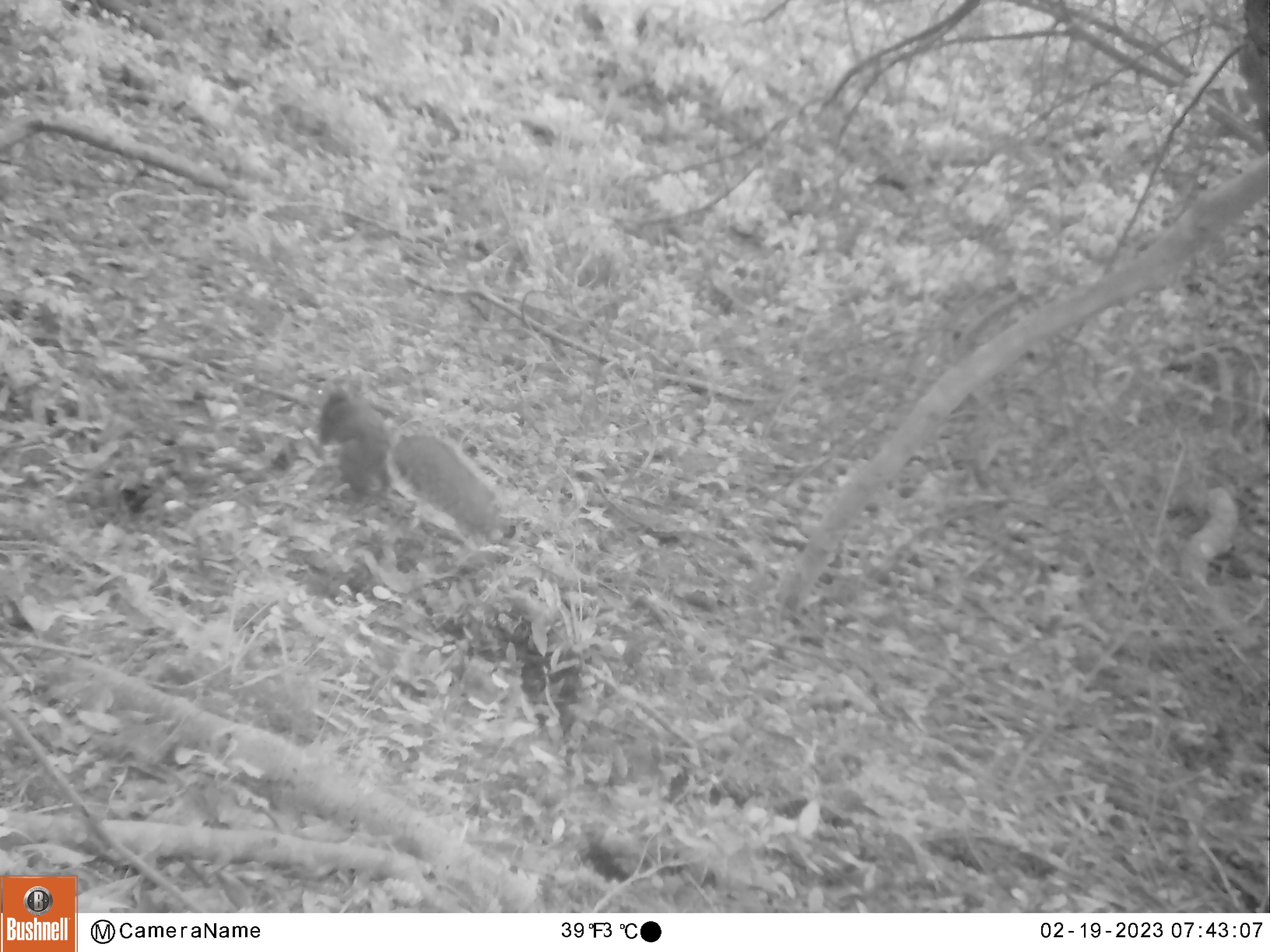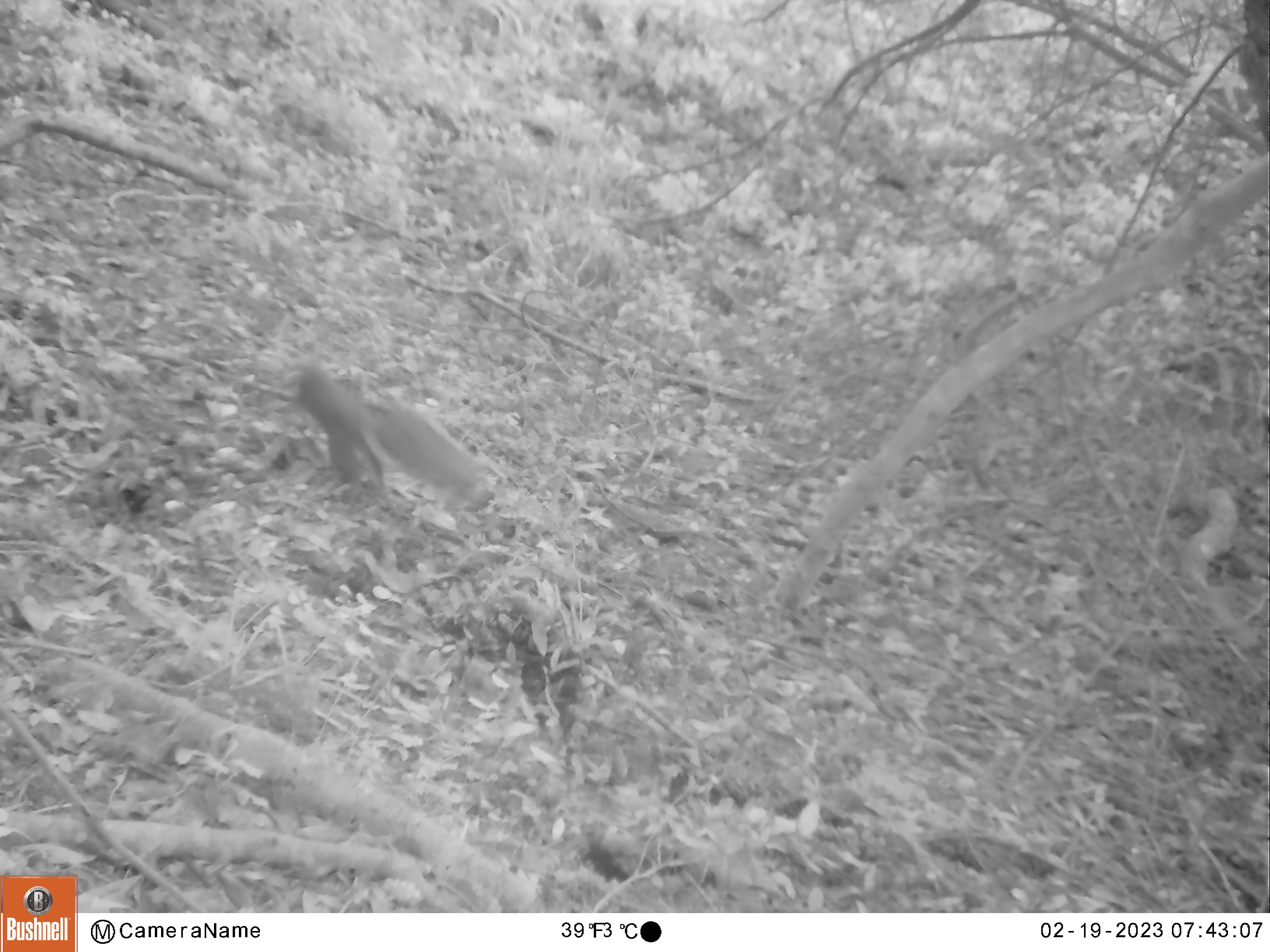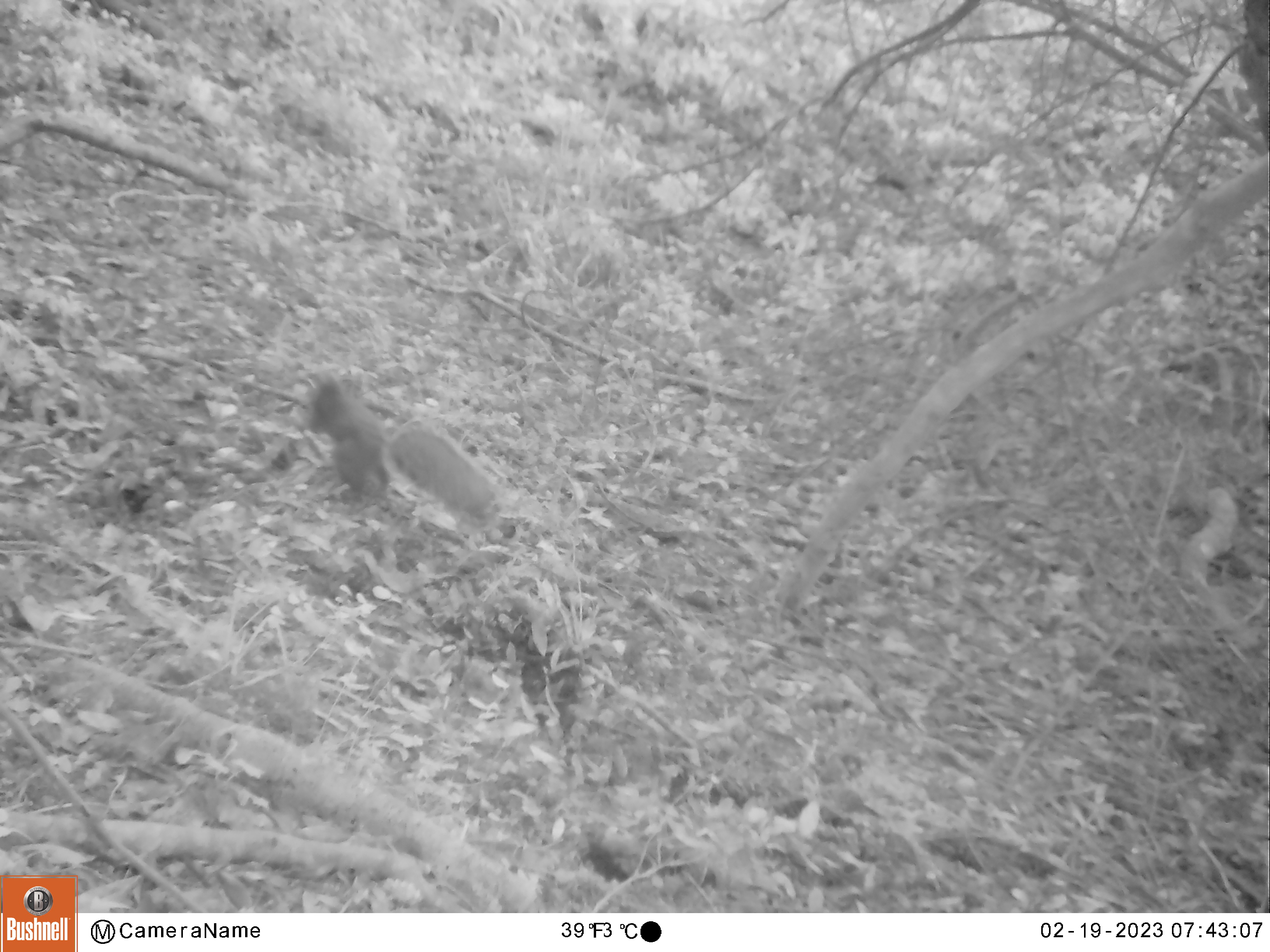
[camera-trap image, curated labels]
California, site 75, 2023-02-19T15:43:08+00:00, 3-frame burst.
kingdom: Animalia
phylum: Chordata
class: Mammalia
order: Rodentia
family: Sciuridae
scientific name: Sciuridae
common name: squirrel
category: unknown squirrel